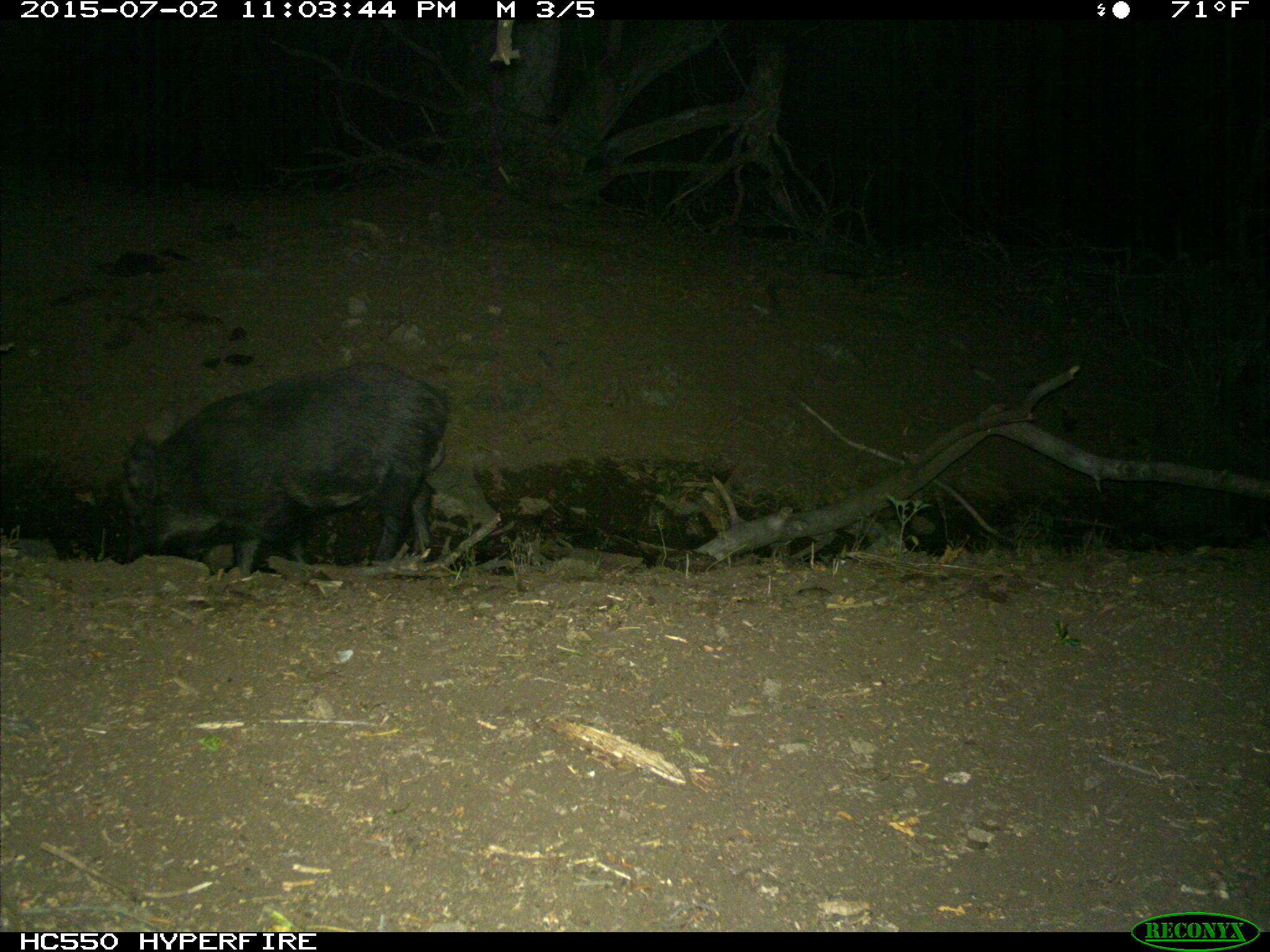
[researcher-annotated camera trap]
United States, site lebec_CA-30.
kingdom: Animalia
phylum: Chordata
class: Mammalia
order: Artiodactyla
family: Suidae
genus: Sus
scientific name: Sus scrofa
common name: wild boar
Sus scrofa (wild boar).